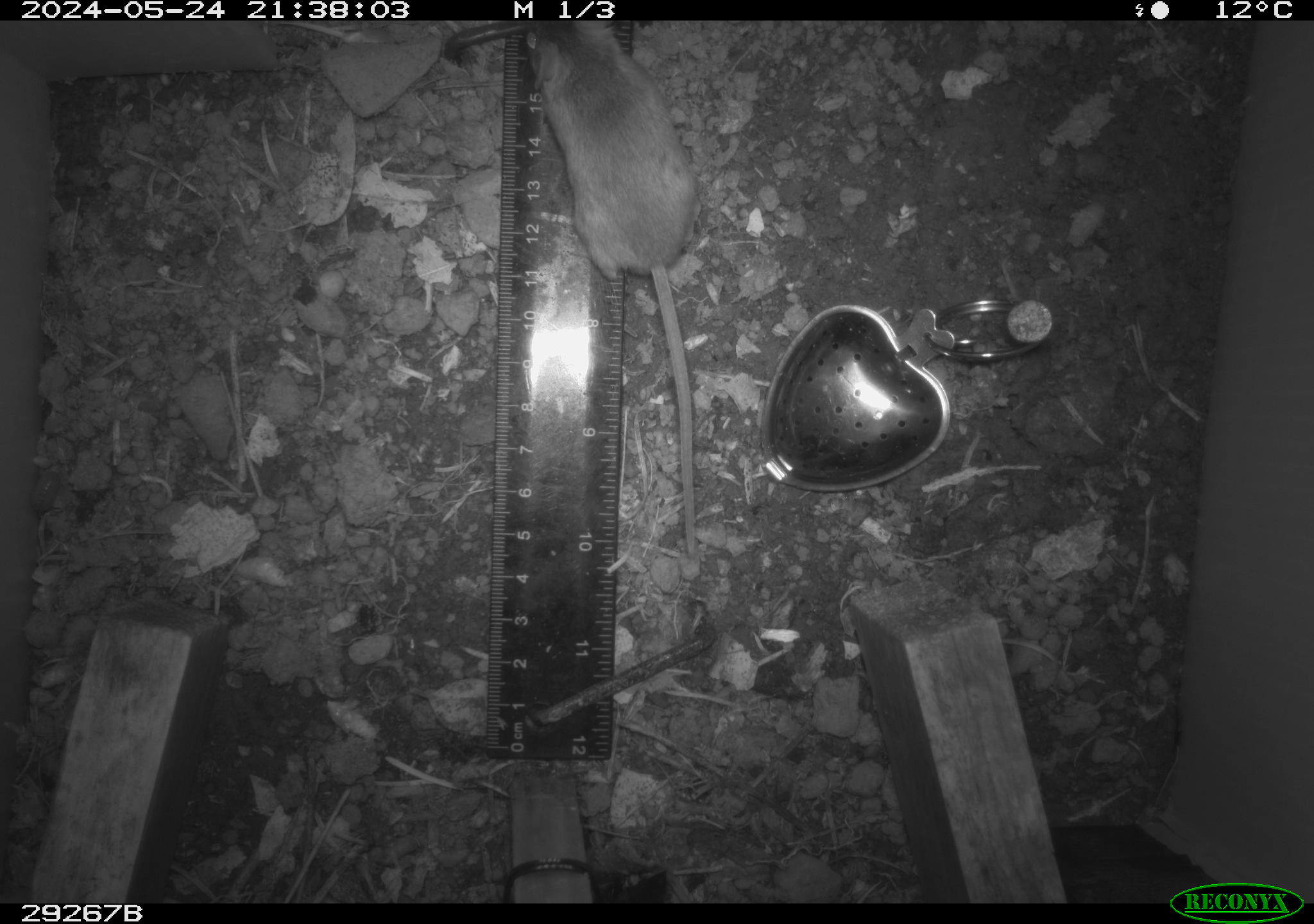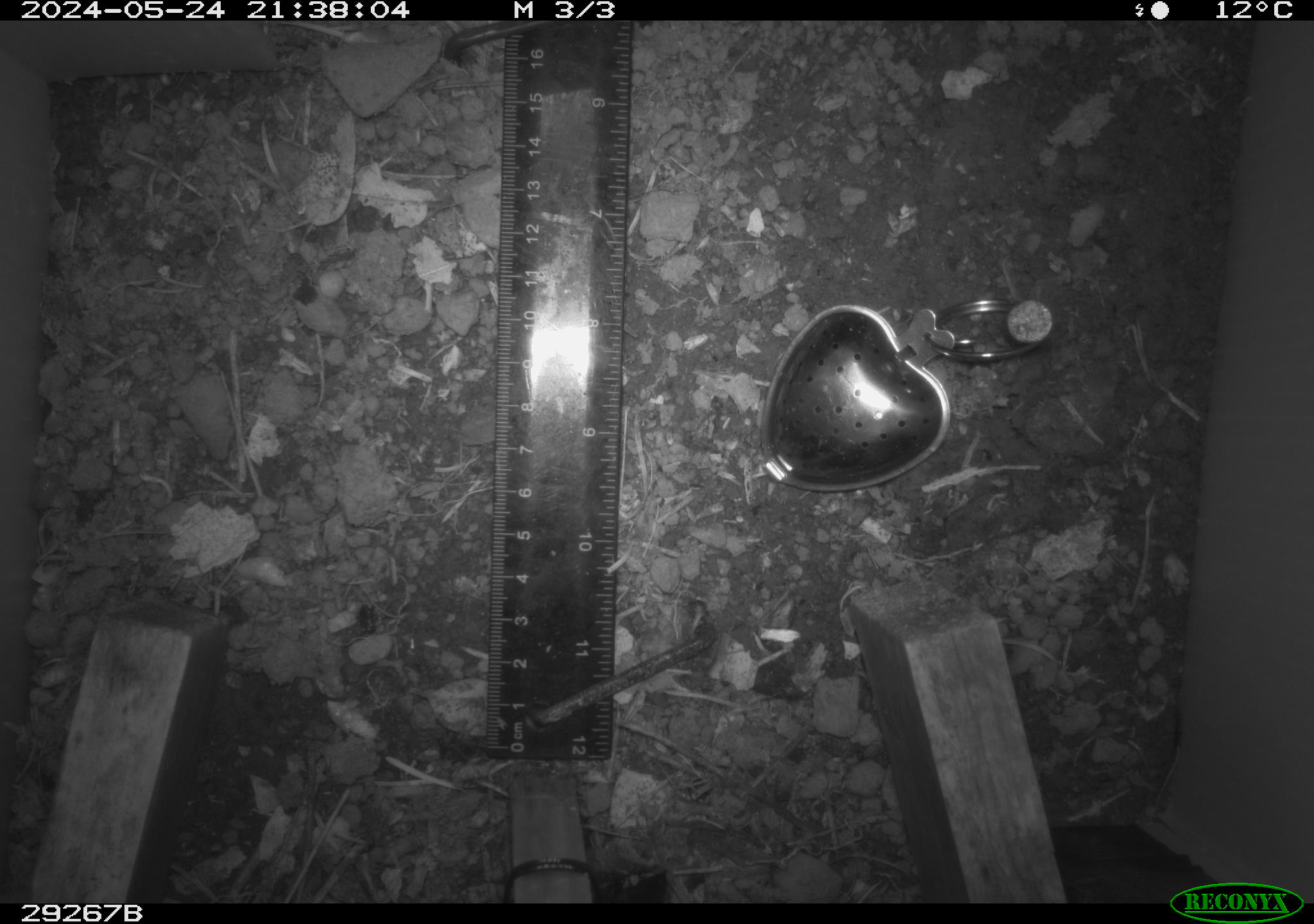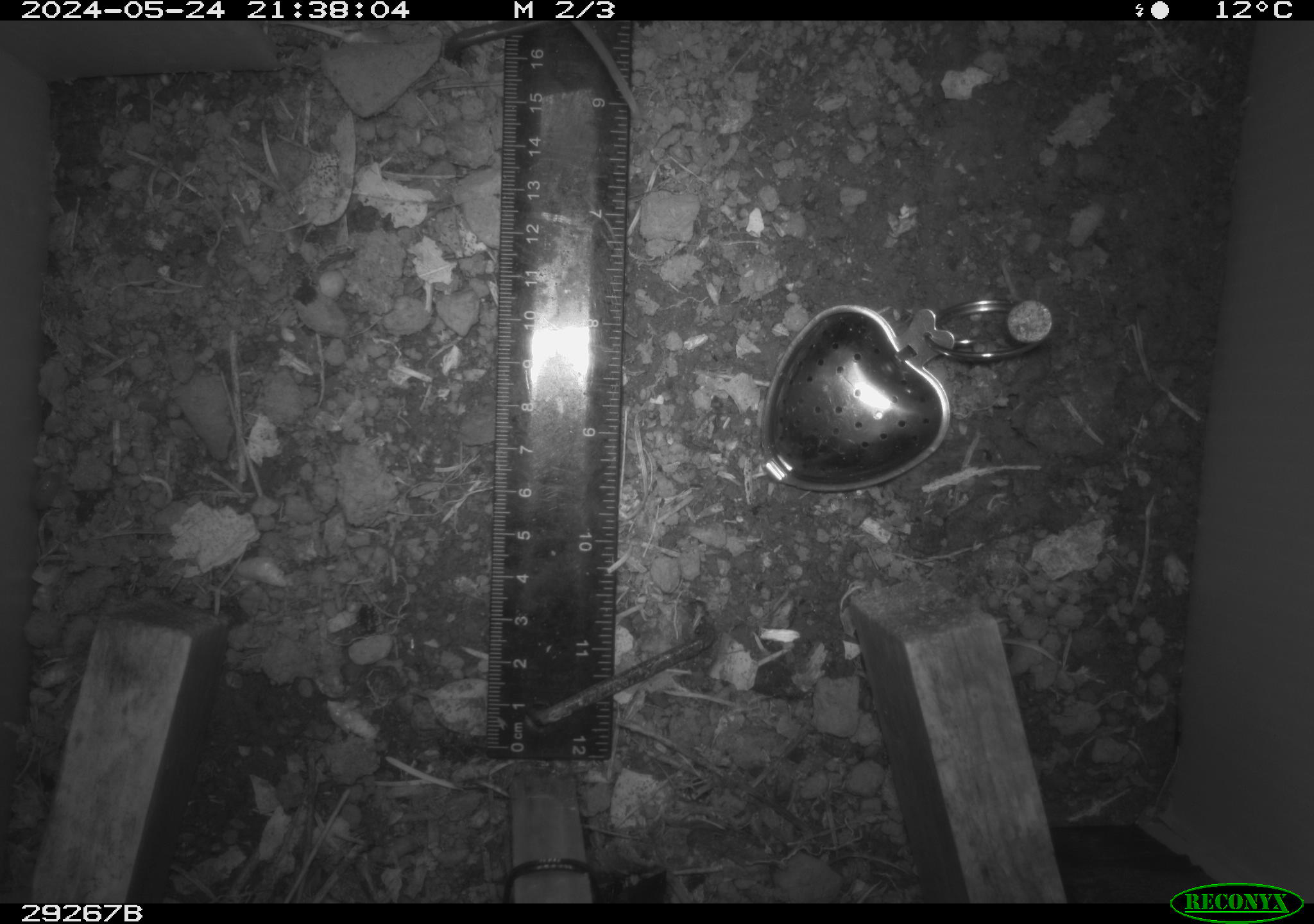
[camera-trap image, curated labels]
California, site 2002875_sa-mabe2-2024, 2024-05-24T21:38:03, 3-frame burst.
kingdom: Animalia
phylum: Chordata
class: Mammalia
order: Rodentia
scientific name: Rodentia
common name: rodent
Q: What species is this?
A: Rodent (Rodentia).